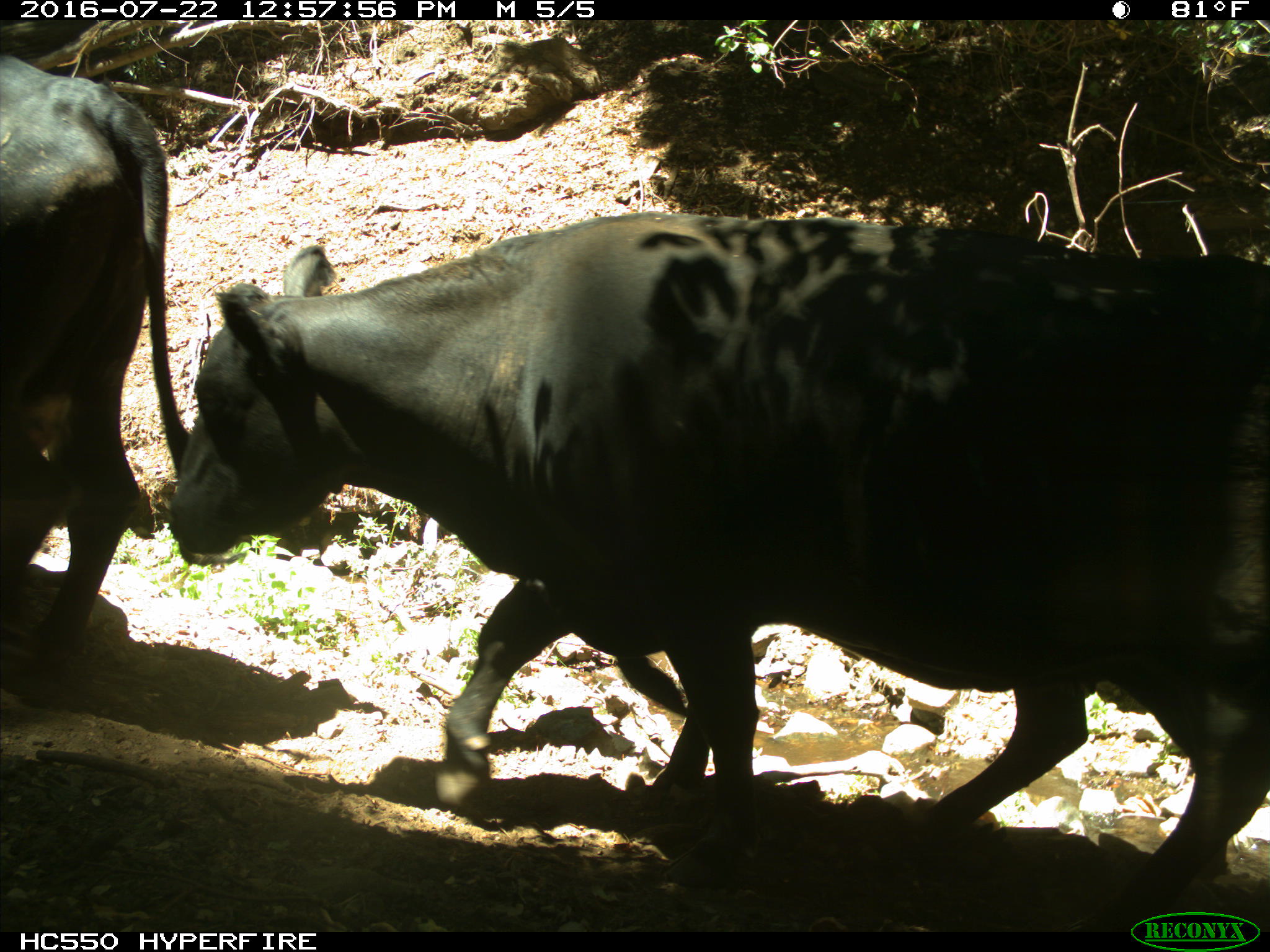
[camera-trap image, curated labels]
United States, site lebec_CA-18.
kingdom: Animalia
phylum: Chordata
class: Mammalia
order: Artiodactyla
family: Bovidae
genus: Bos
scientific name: Bos taurus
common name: domestic cow